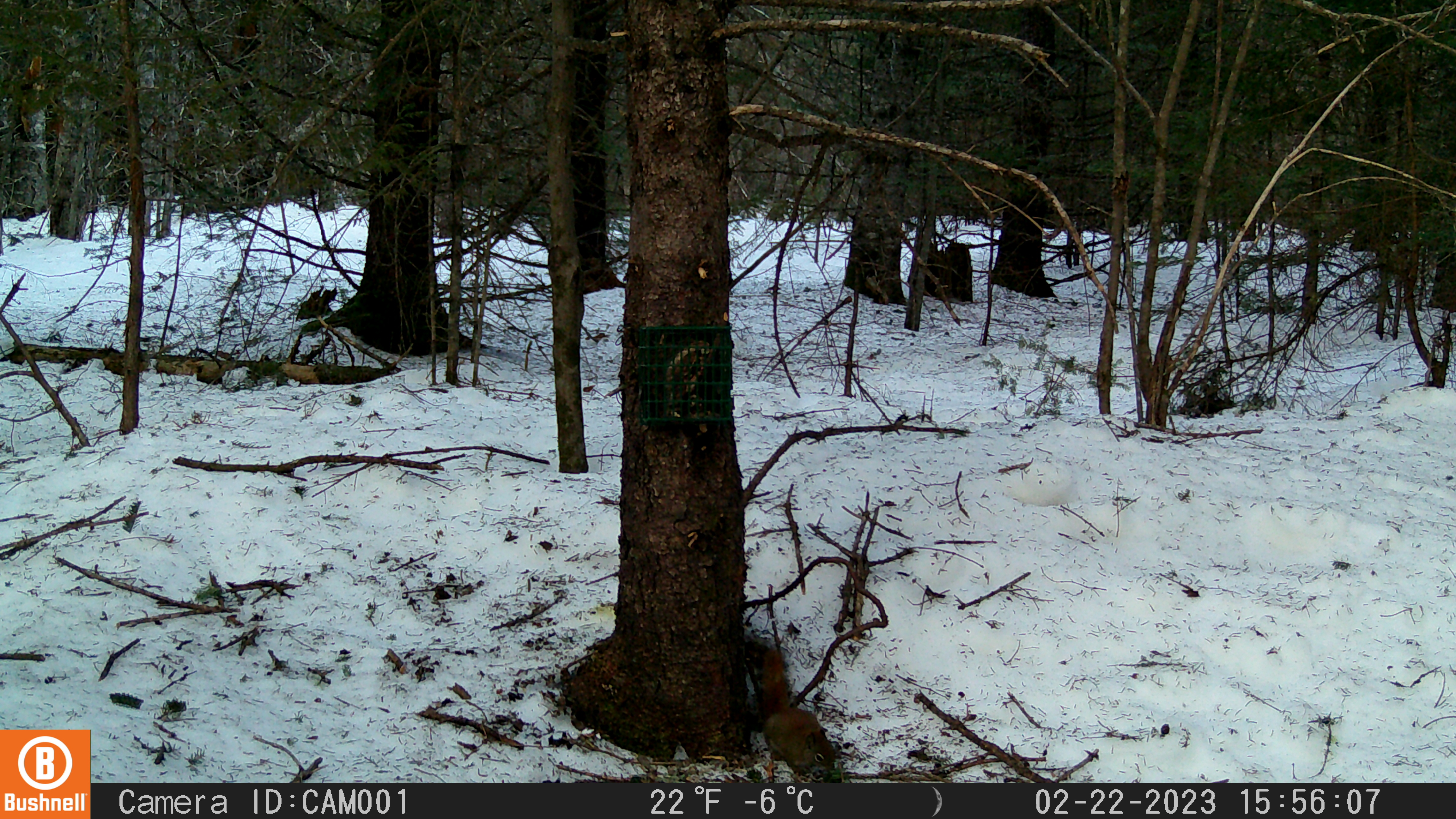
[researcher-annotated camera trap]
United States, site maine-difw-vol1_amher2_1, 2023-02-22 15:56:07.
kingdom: Animalia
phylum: Chordata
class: Mammalia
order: Rodentia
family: Sciuridae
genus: Tamiasciurus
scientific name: Tamiasciurus hudsonicus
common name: red squirrel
Red squirrel (Tamiasciurus hudsonicus).